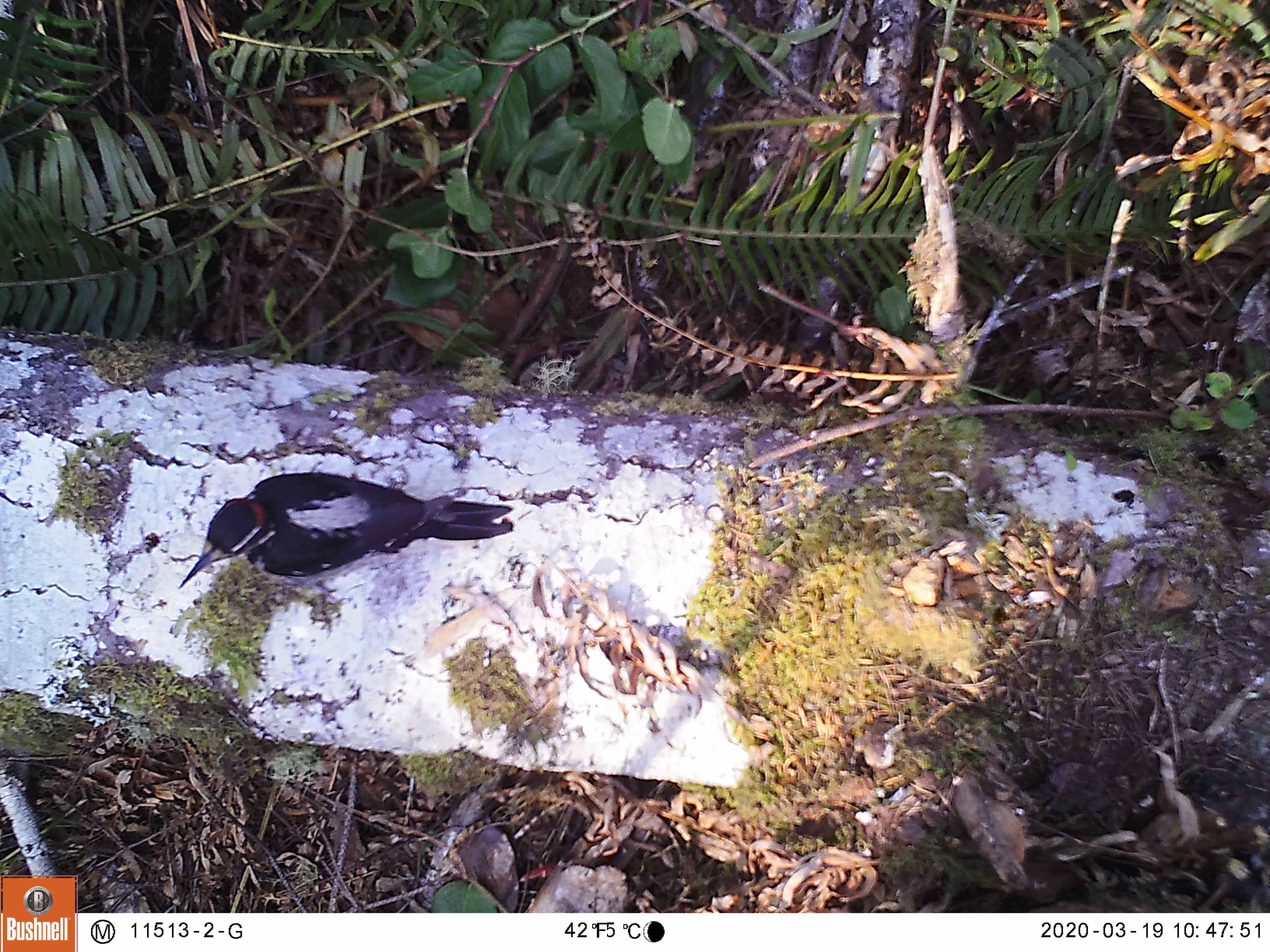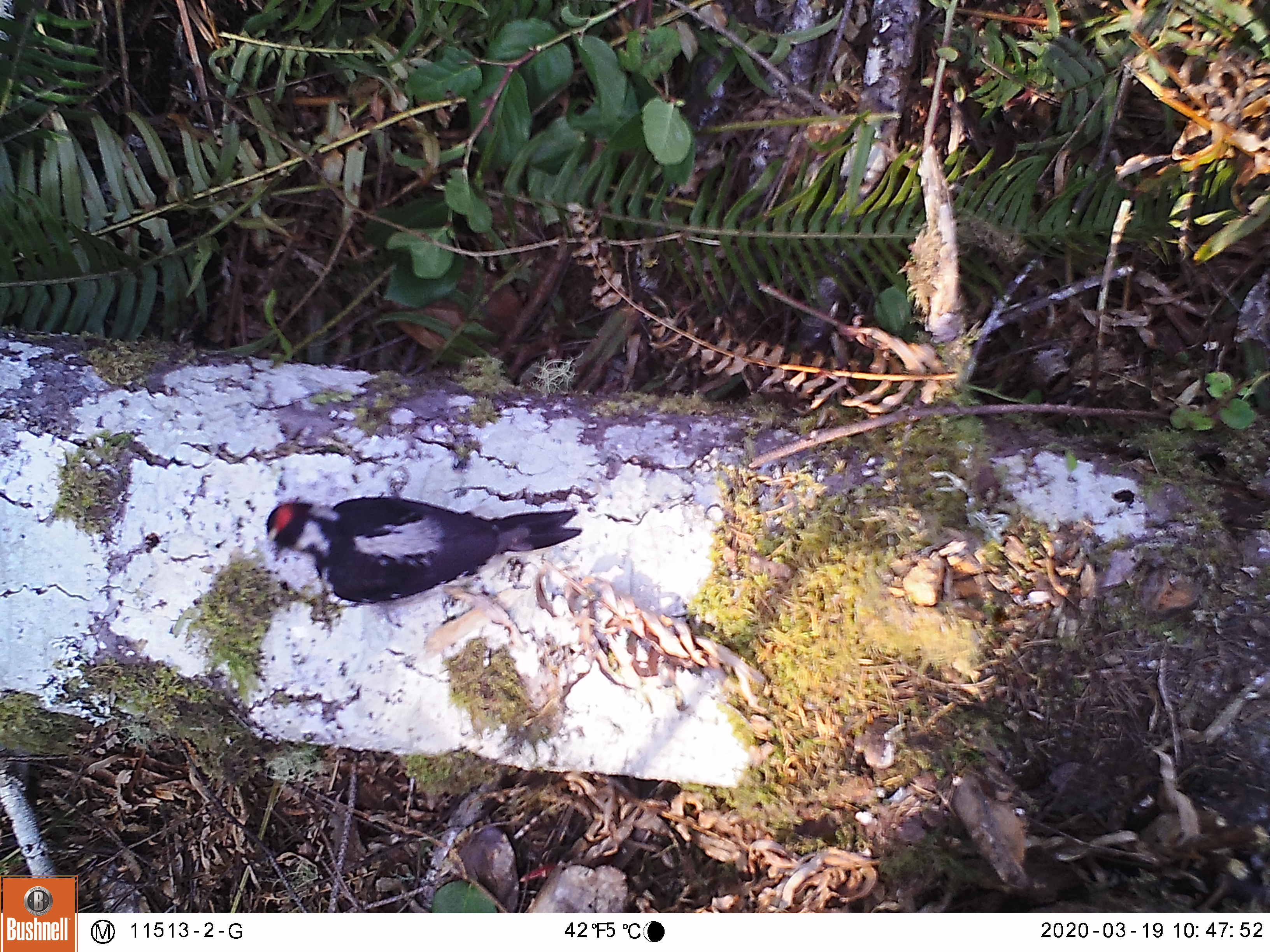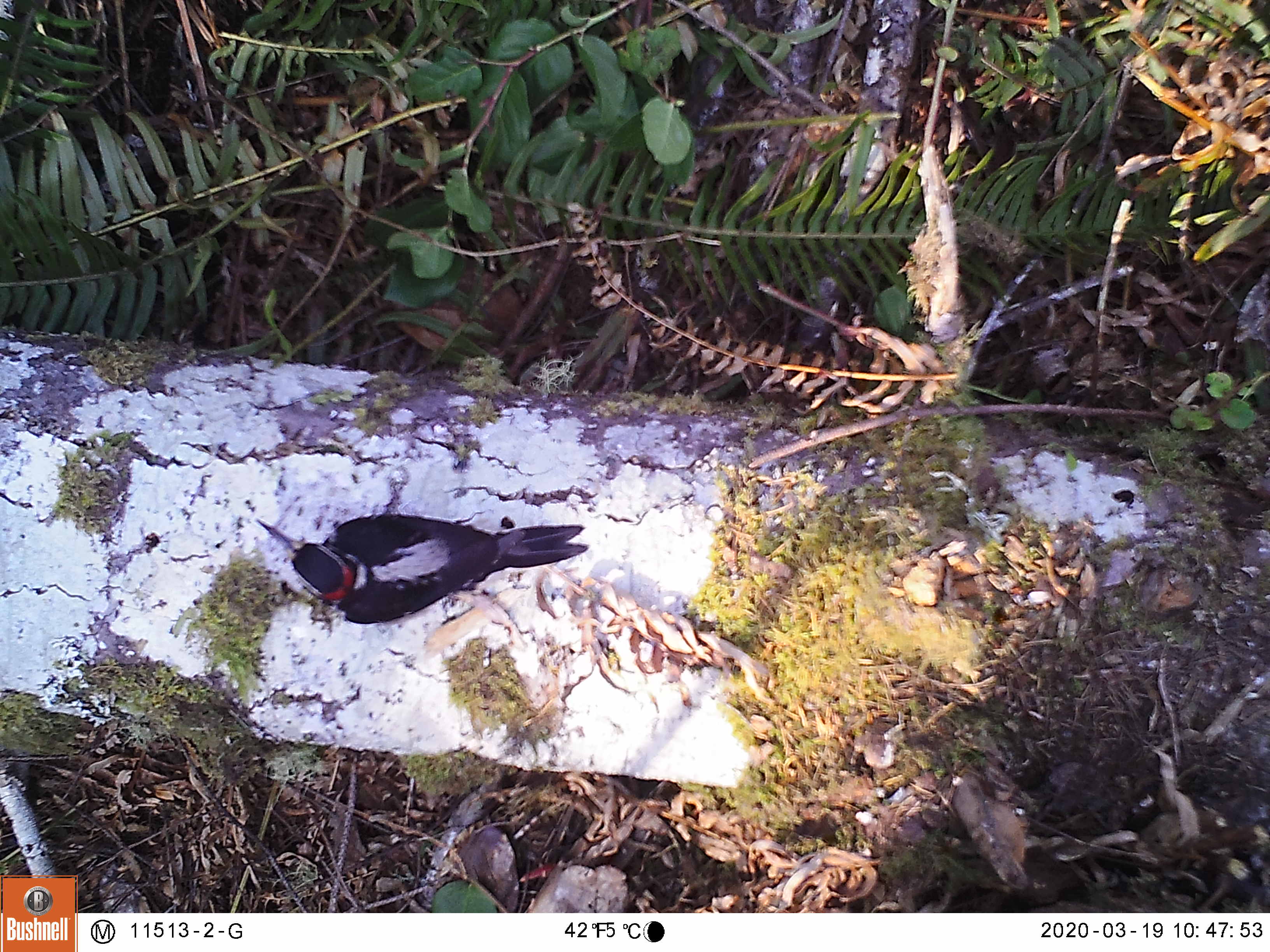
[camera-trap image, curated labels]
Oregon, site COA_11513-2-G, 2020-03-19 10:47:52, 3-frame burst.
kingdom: Animalia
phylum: Chordata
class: Aves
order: Piciformes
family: Picidae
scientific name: Picidae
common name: woodpeckers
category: picidae family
Picidae family (woodpeckers) (Picidae).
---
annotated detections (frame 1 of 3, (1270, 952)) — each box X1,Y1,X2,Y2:
picidae family: 167,469,516,591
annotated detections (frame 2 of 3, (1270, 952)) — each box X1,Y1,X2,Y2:
picidae family: 254,488,584,608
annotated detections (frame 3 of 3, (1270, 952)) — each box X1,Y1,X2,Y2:
picidae family: 253,508,596,628